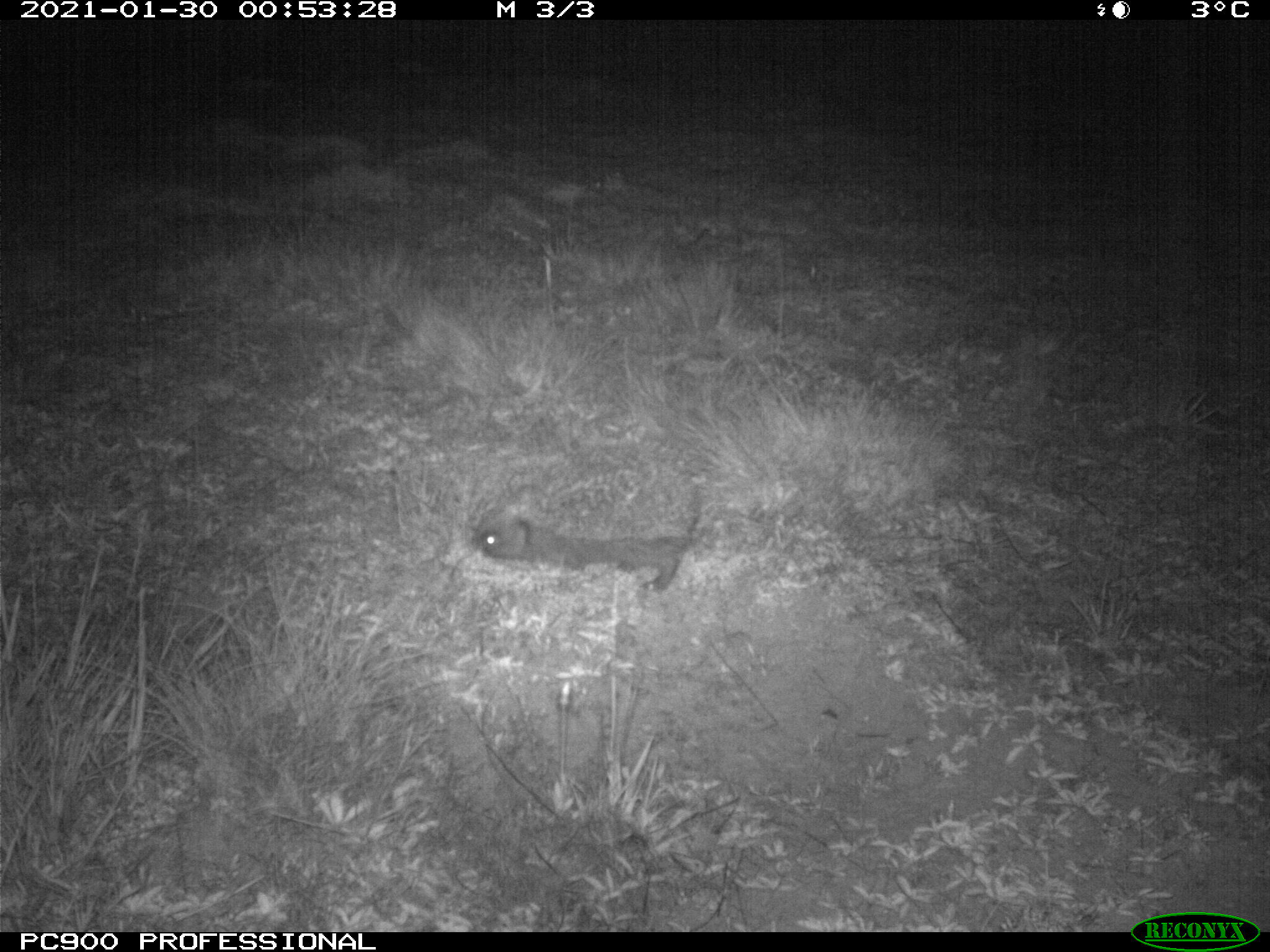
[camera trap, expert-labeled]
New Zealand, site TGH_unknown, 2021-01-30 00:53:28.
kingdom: Animalia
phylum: Chordata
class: Mammalia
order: Eulipotyphla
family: Erinaceidae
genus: Erinaceus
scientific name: Erinaceus europaeus europaeus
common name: european hedgehog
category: hedgehog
Hedgehog (european hedgehog) (Erinaceus europaeus europaeus).